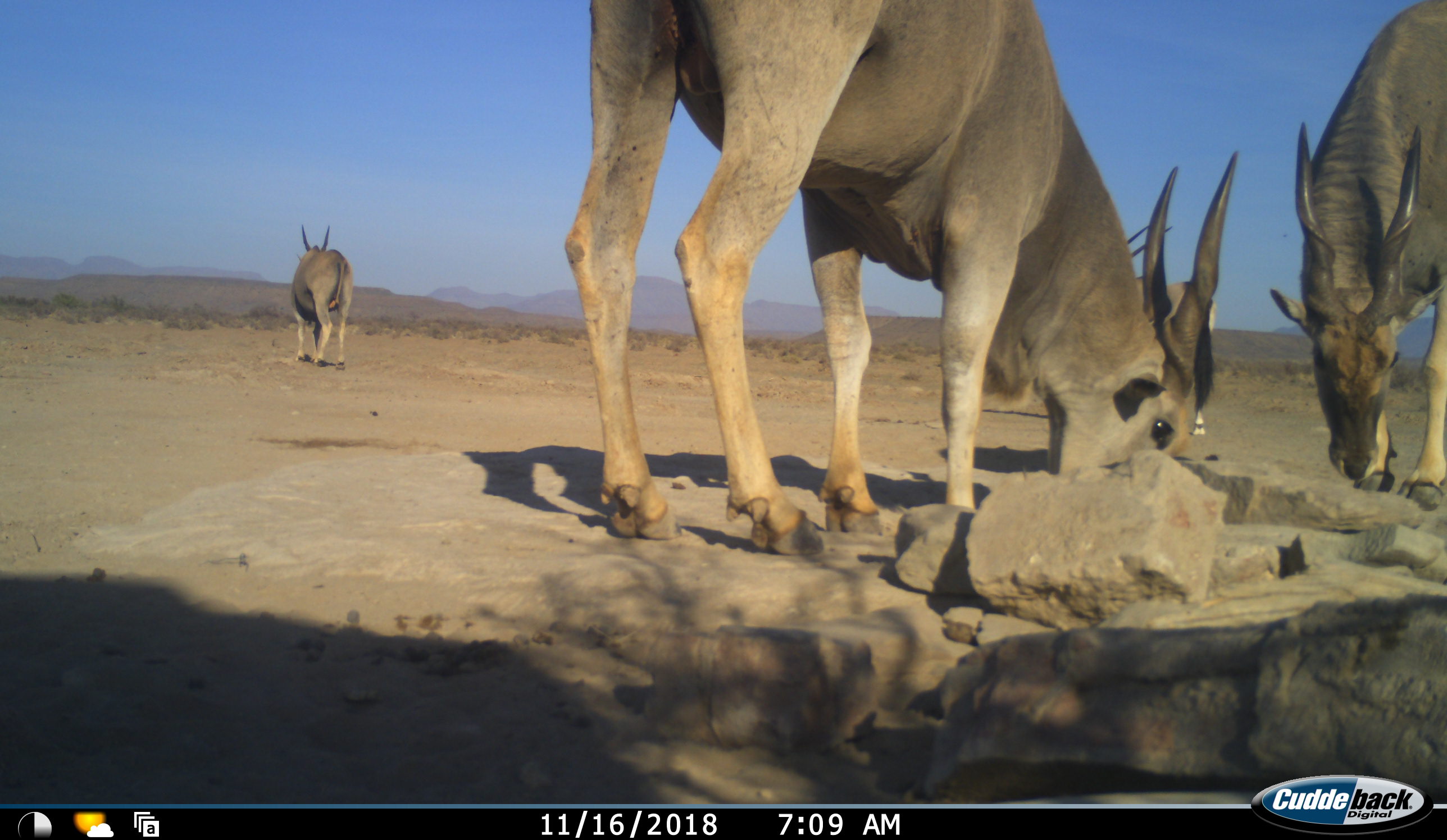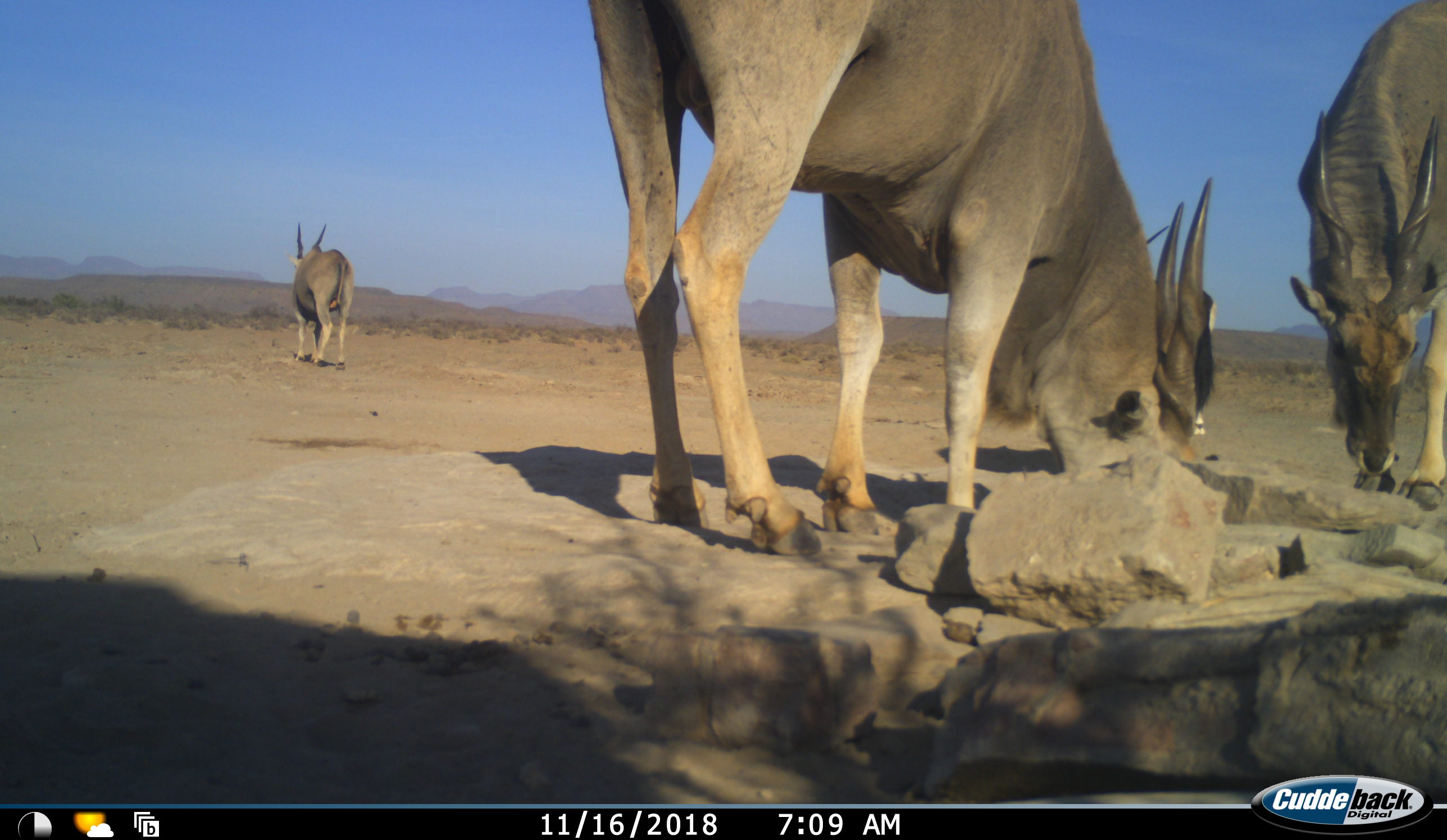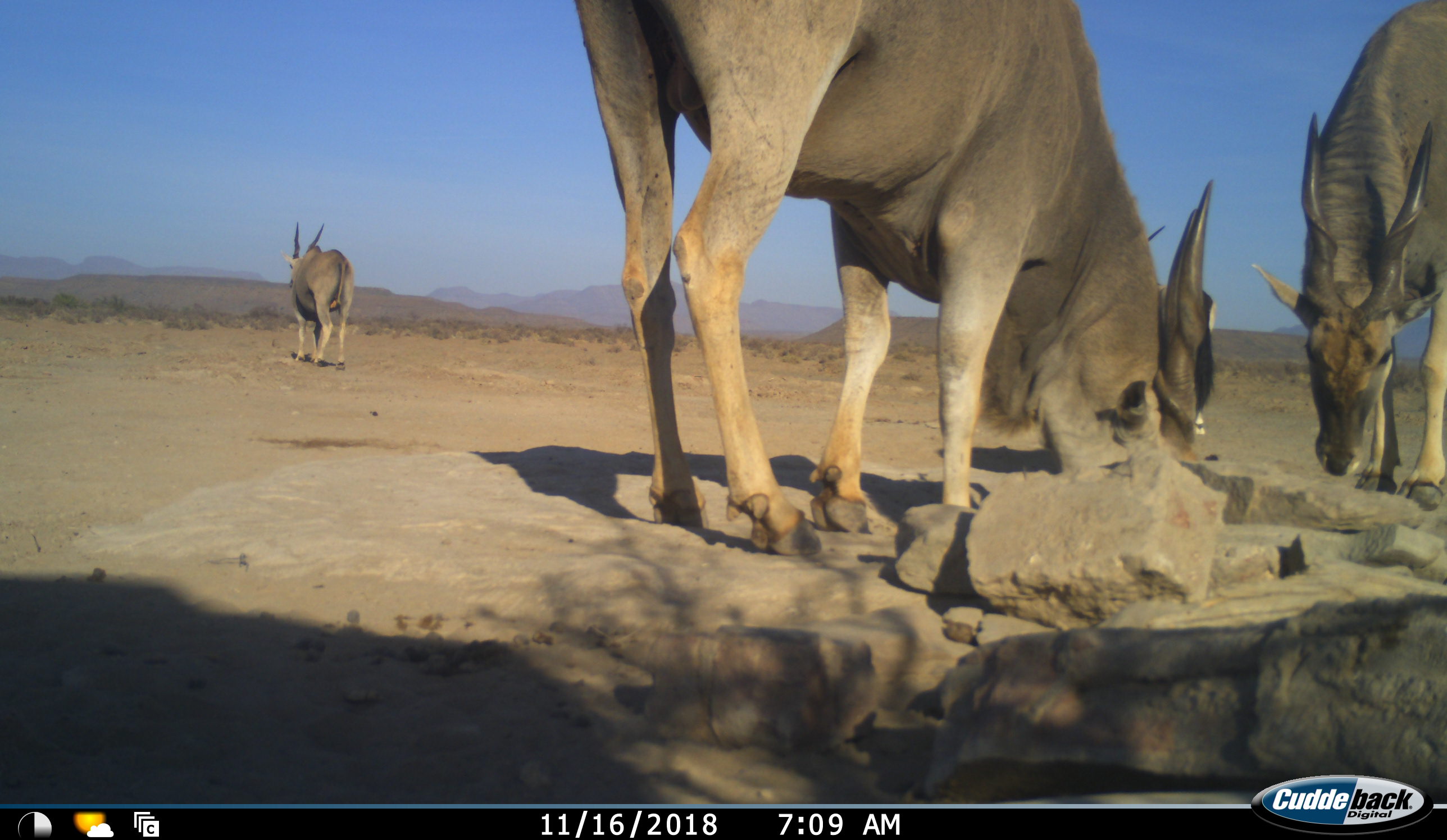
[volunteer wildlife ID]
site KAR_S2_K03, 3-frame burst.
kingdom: Animalia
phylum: Chordata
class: Mammalia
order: Artiodactyla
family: Bovidae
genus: Tragelaphus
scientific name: Tragelaphus oryx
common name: eland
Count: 3.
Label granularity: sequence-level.